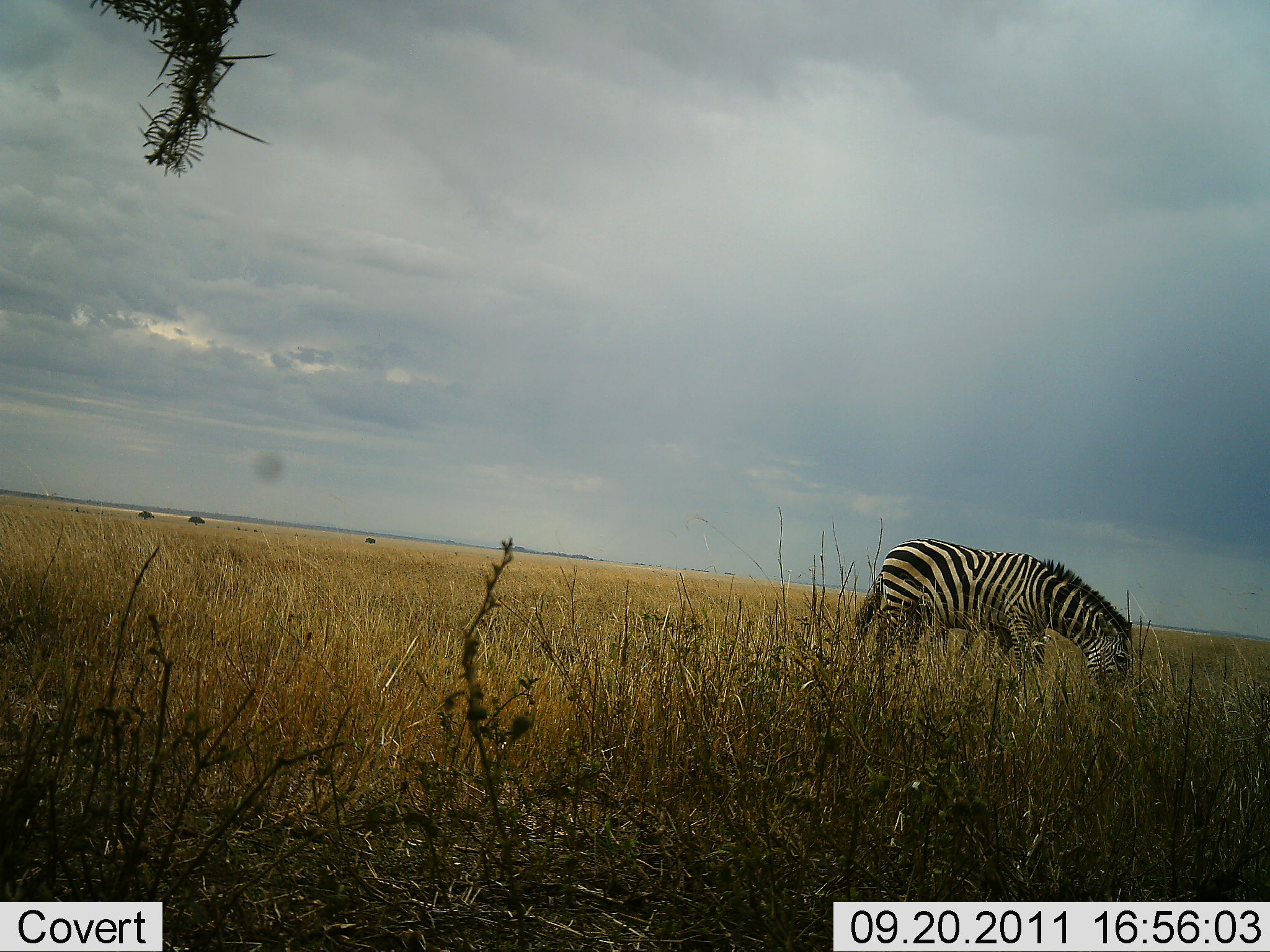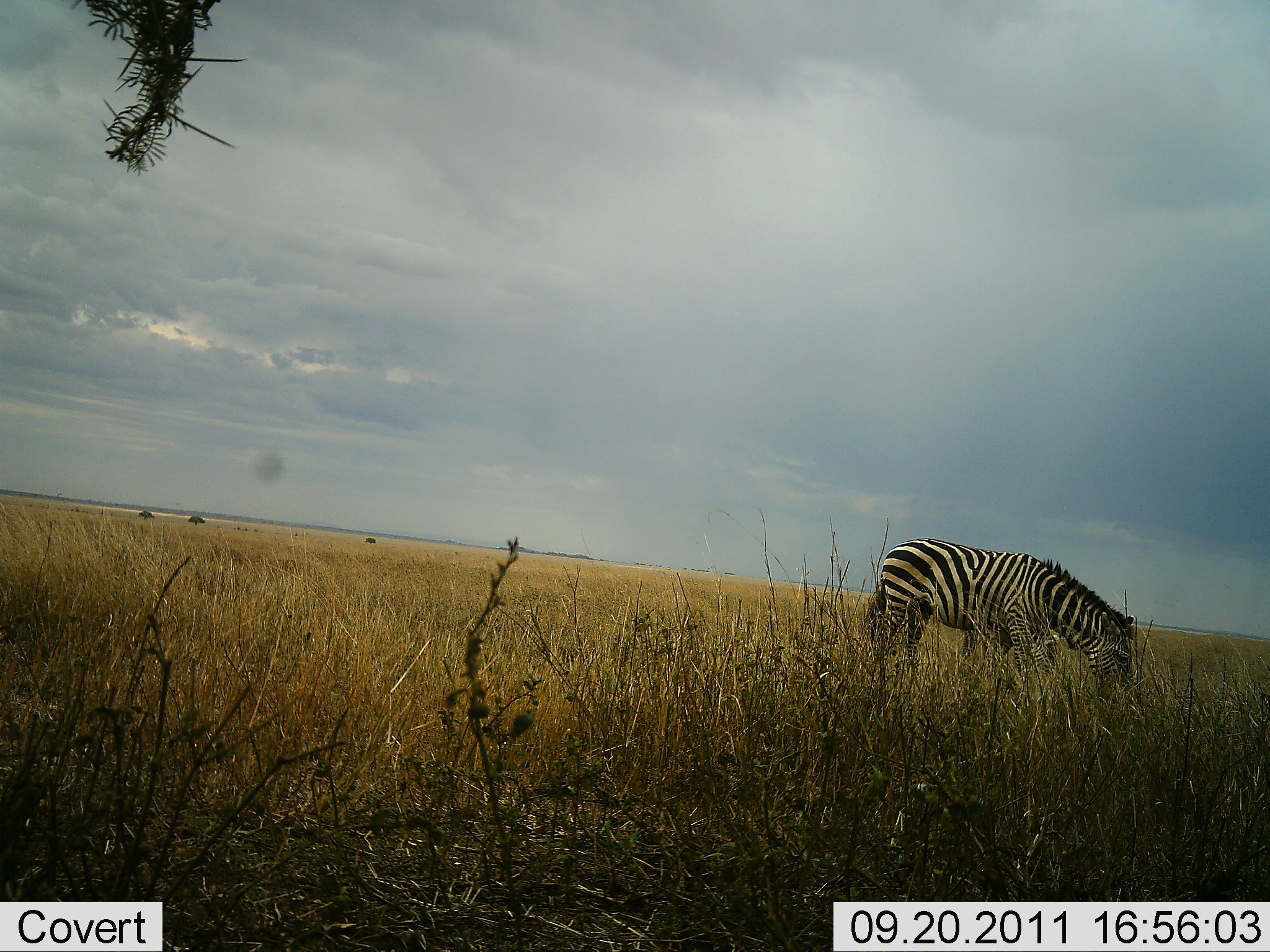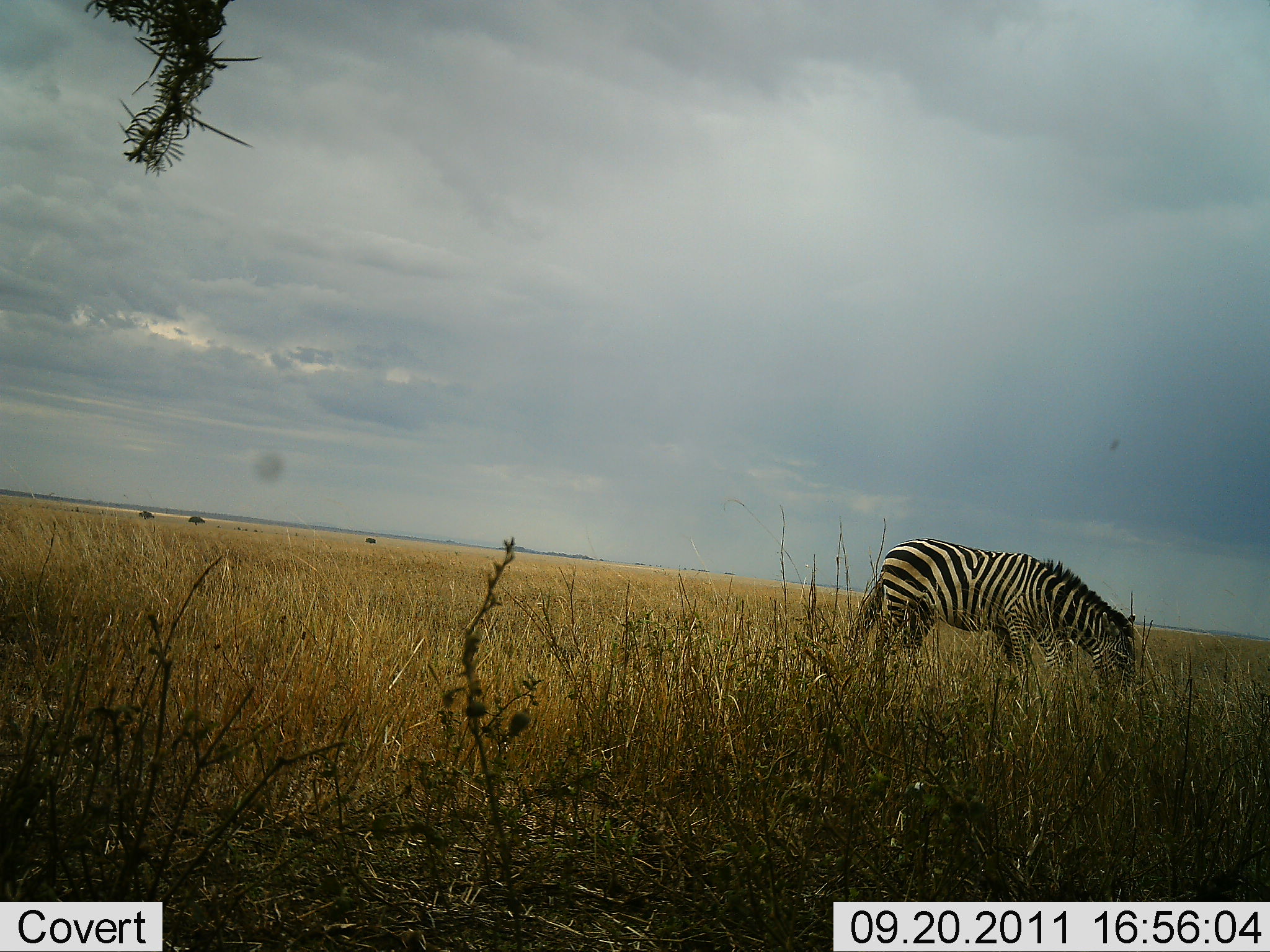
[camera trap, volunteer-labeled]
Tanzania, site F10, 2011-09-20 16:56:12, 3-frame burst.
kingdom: Animalia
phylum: Chordata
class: Mammalia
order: Perissodactyla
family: Equidae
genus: Equus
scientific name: Equus quagga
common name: plains zebra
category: zebra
Zebra (plains zebra) (Equus quagga), count 1. Behavior (volunteer vote fractions): standing 33%, resting 0%, moving 8%, interacting 0%. Young present (vote fraction): 0%. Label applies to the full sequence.